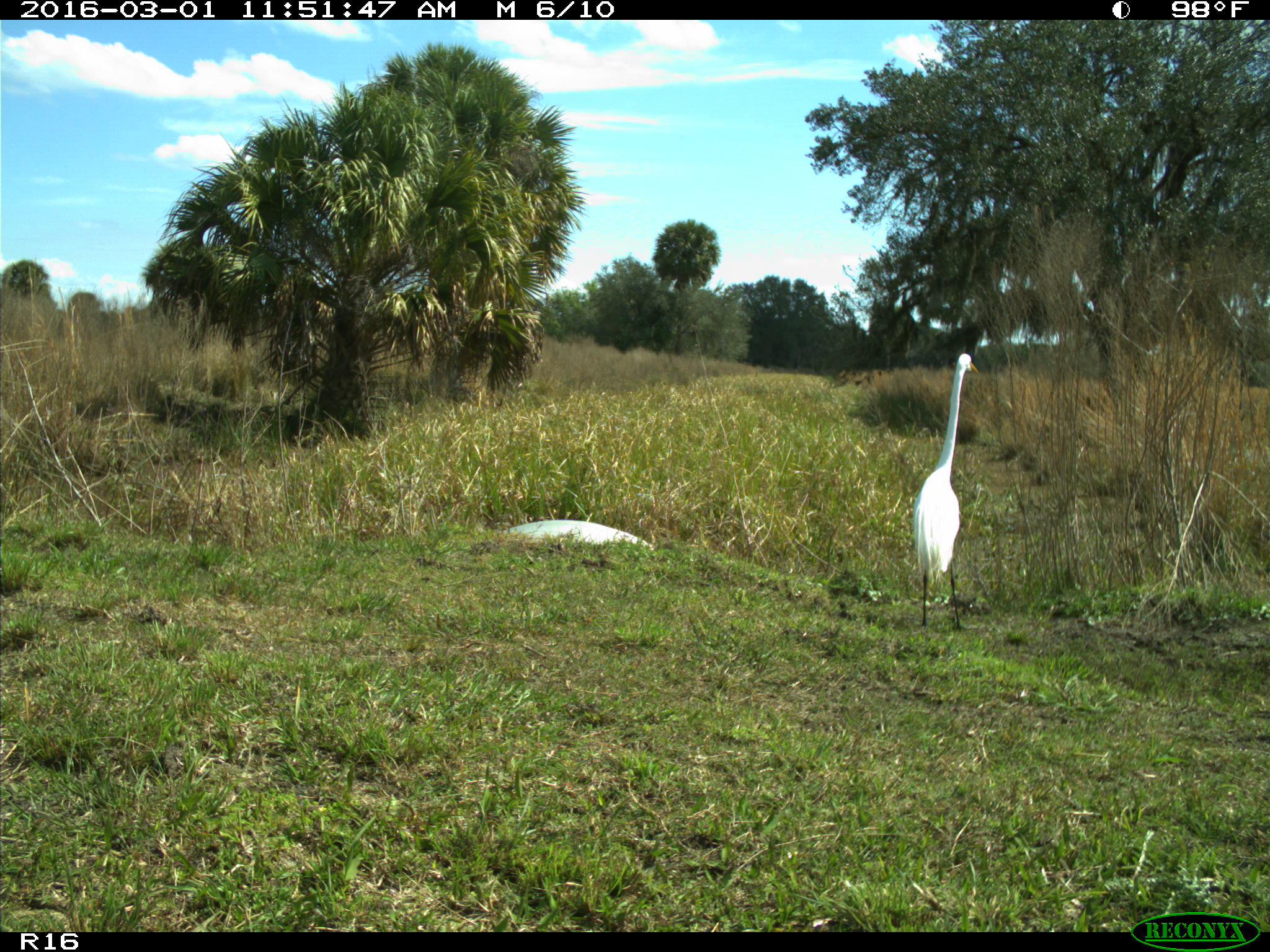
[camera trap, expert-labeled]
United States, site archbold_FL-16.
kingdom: Animalia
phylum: Chordata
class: Aves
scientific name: Aves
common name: birds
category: unidentified bird